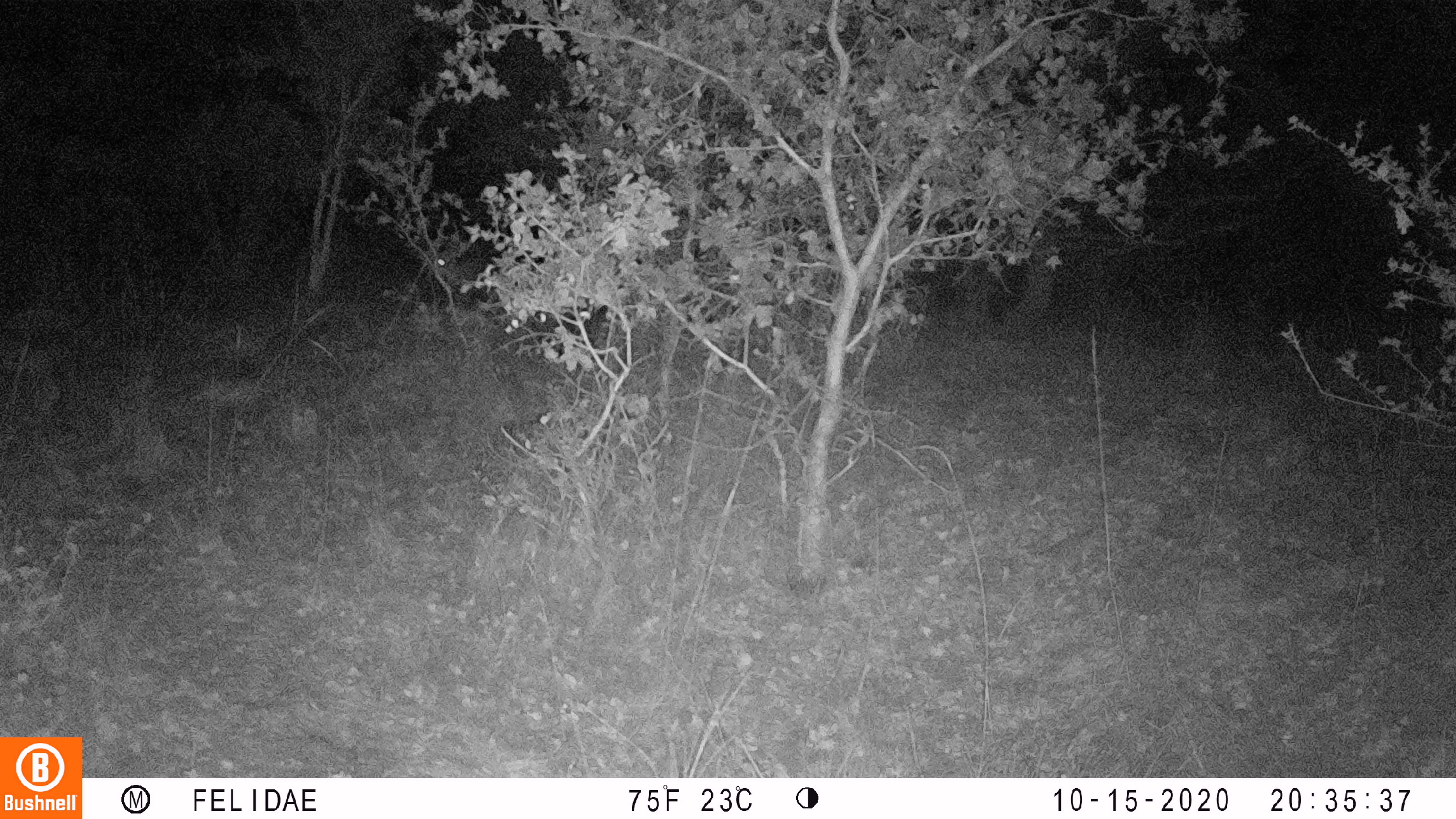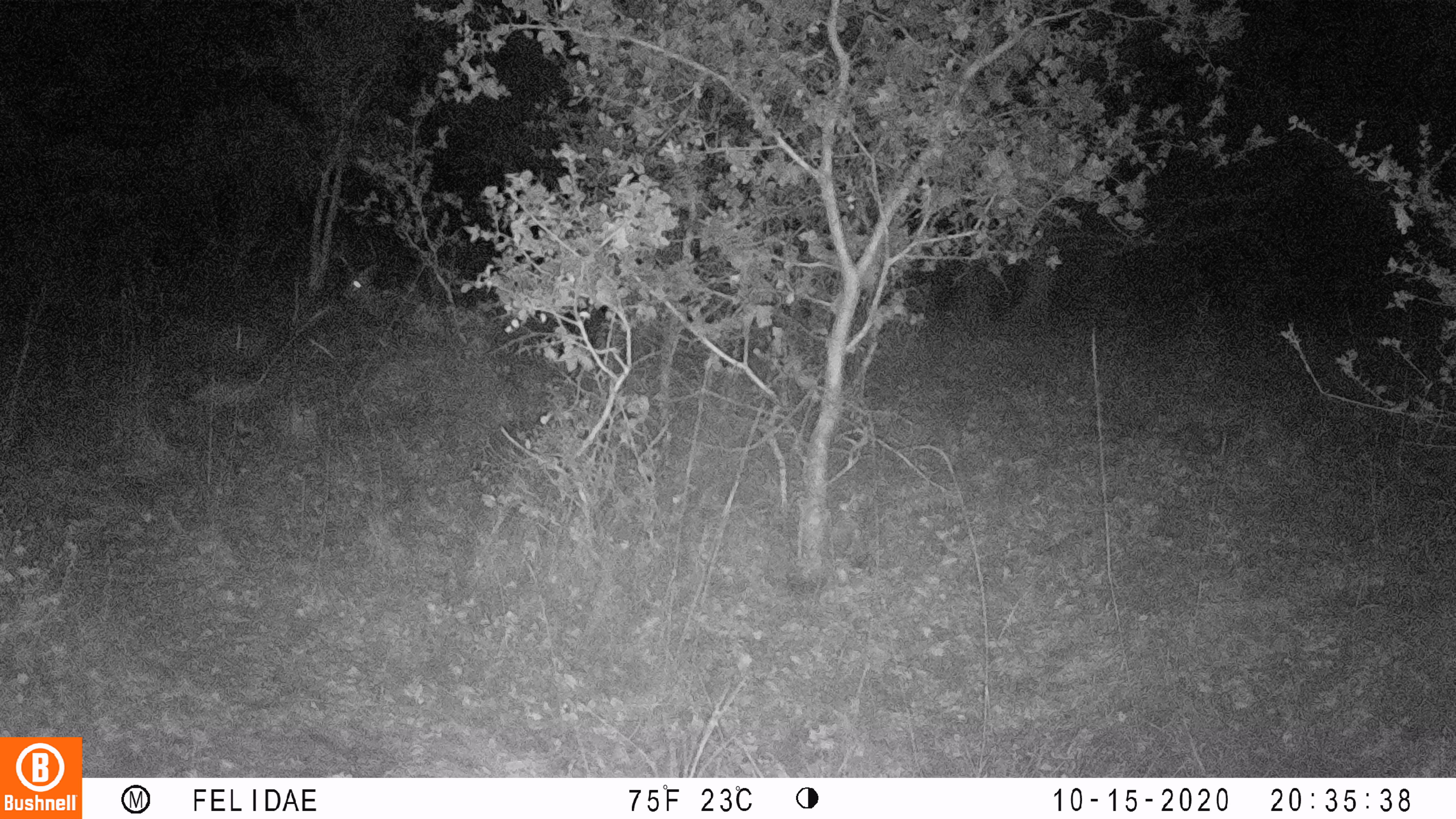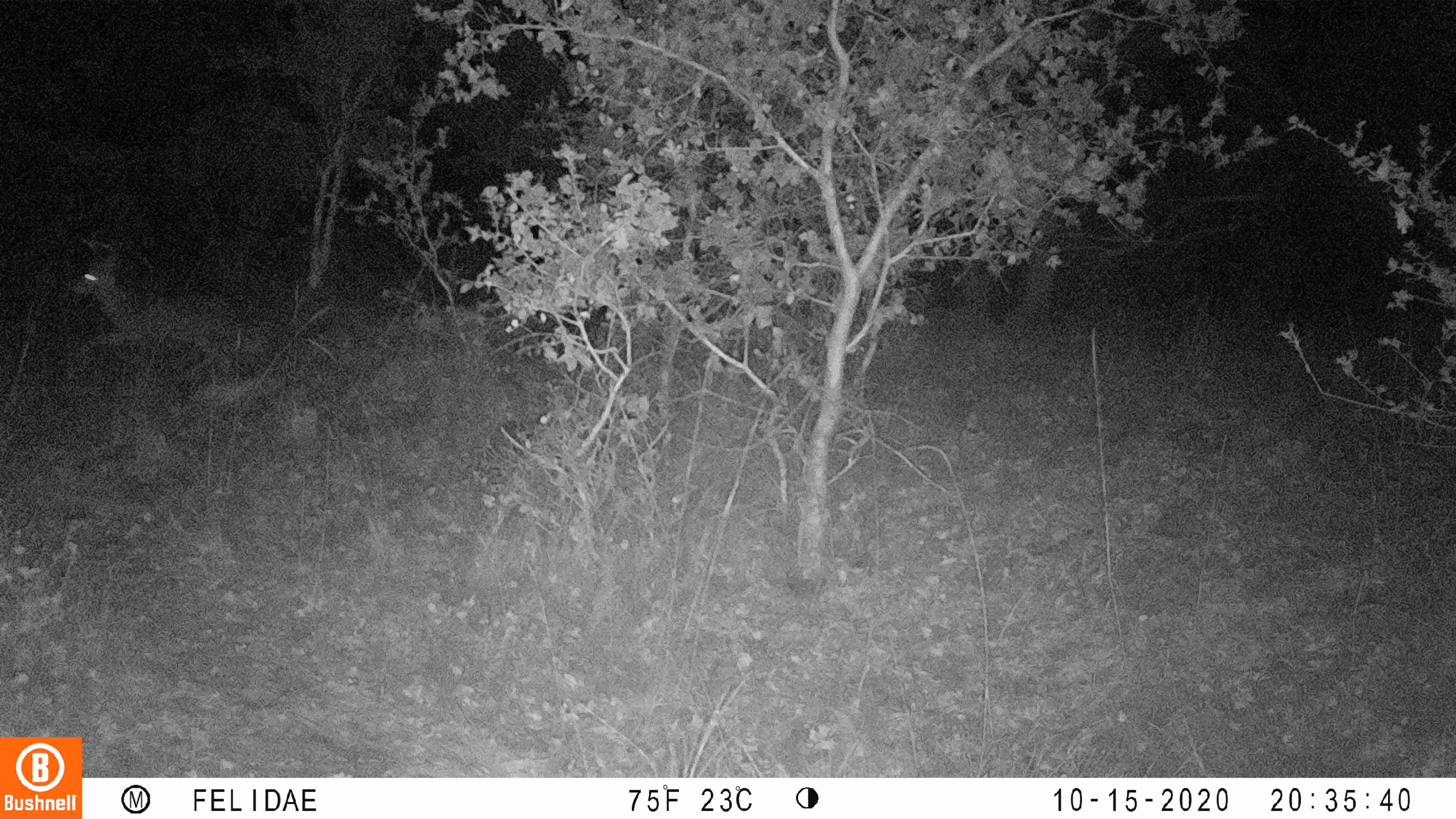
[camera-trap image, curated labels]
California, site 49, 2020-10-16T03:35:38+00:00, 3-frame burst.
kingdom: Animalia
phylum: Chordata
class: Mammalia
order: Artiodactyla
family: Cervidae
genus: Odocoileus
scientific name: Odocoileus hemionus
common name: mule deer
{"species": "mule deer (Odocoileus hemionus)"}